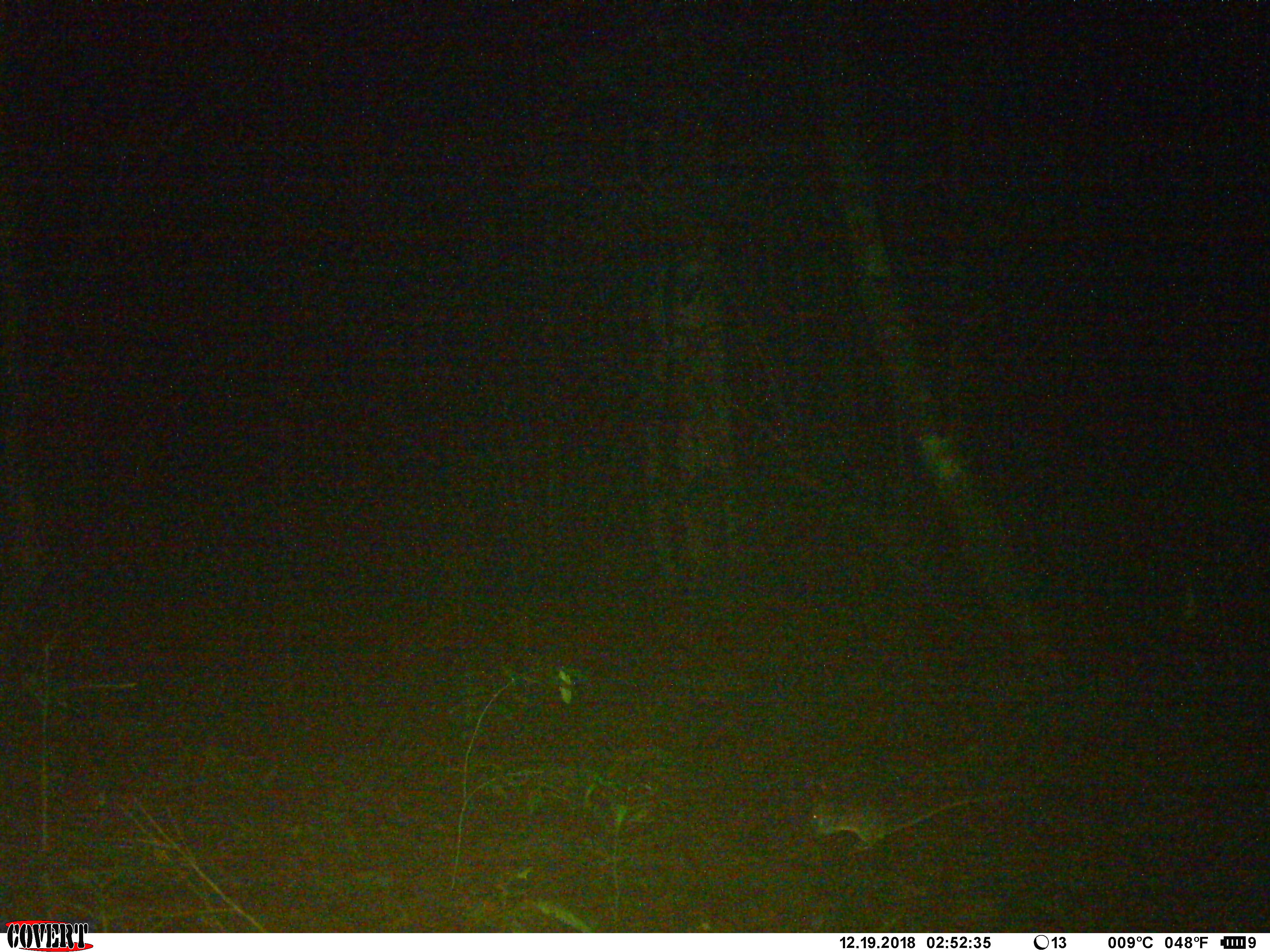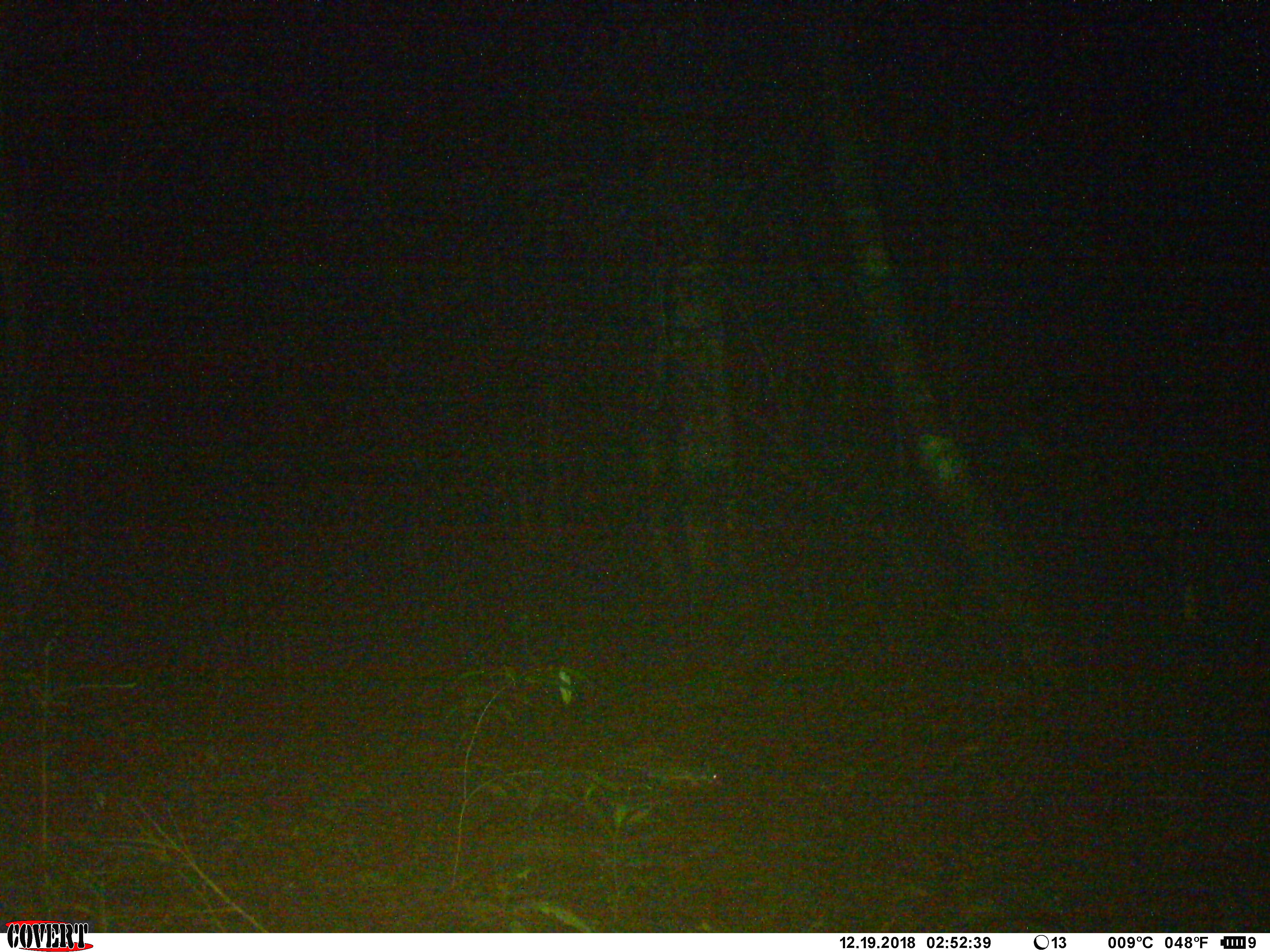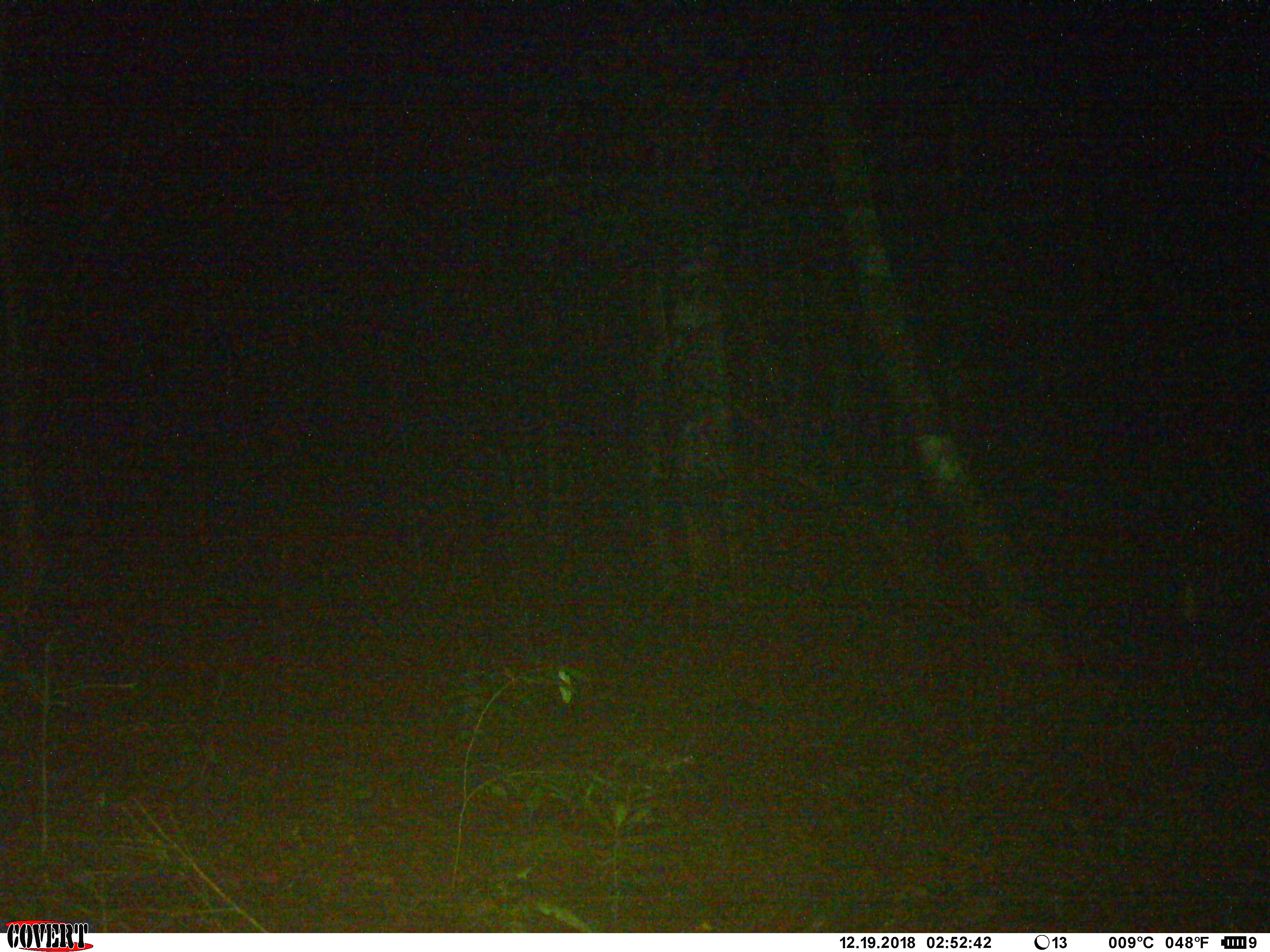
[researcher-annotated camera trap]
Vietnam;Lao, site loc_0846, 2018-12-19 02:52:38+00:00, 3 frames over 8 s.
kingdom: Animalia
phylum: Chordata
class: Mammalia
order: Rodentia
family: Muridae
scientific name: Muridae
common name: old-world mice and rats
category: unidentified murid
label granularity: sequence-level